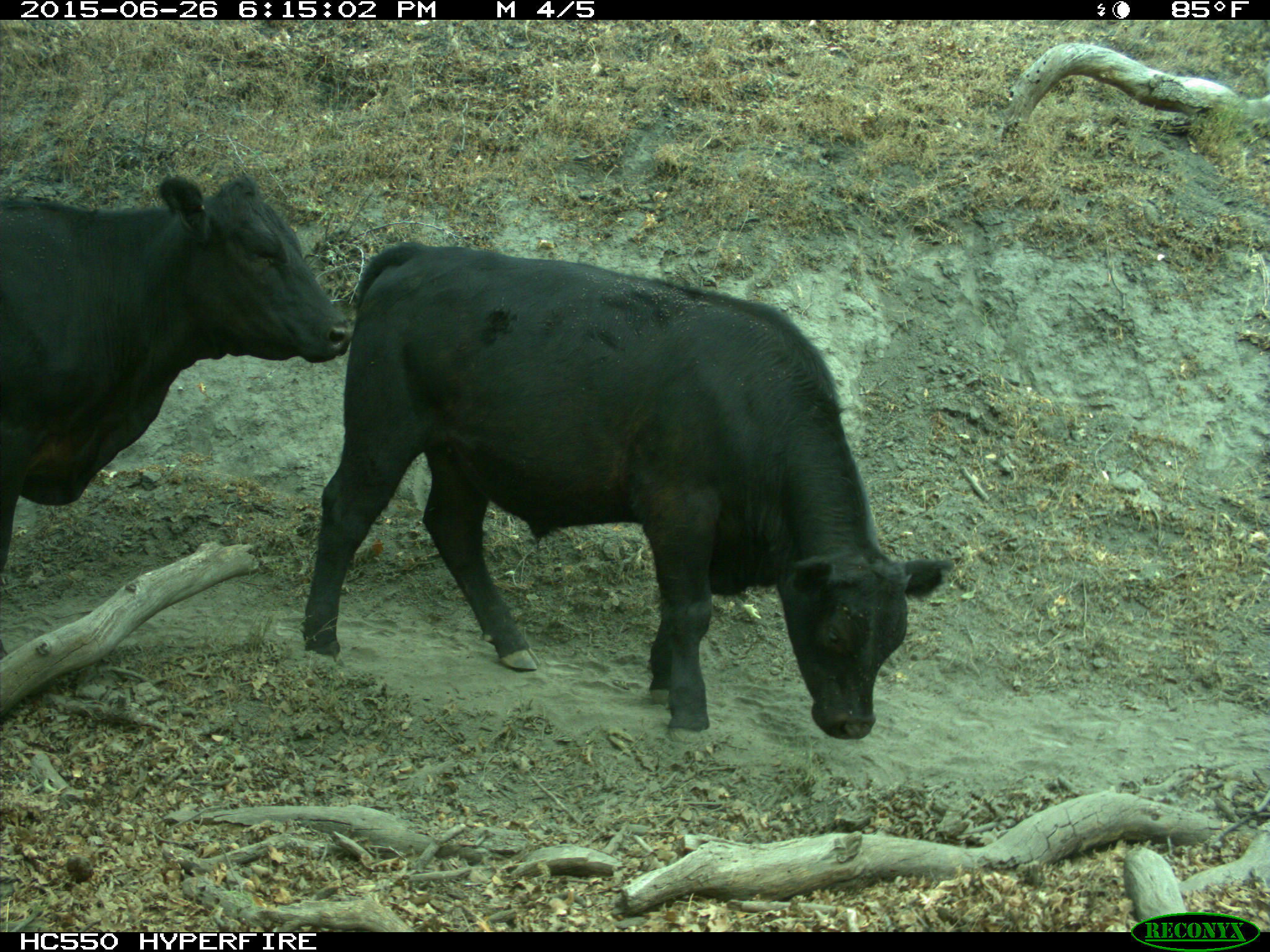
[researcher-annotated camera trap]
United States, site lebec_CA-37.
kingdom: Animalia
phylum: Chordata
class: Mammalia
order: Artiodactyla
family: Bovidae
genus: Bos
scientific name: Bos taurus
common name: domestic cow